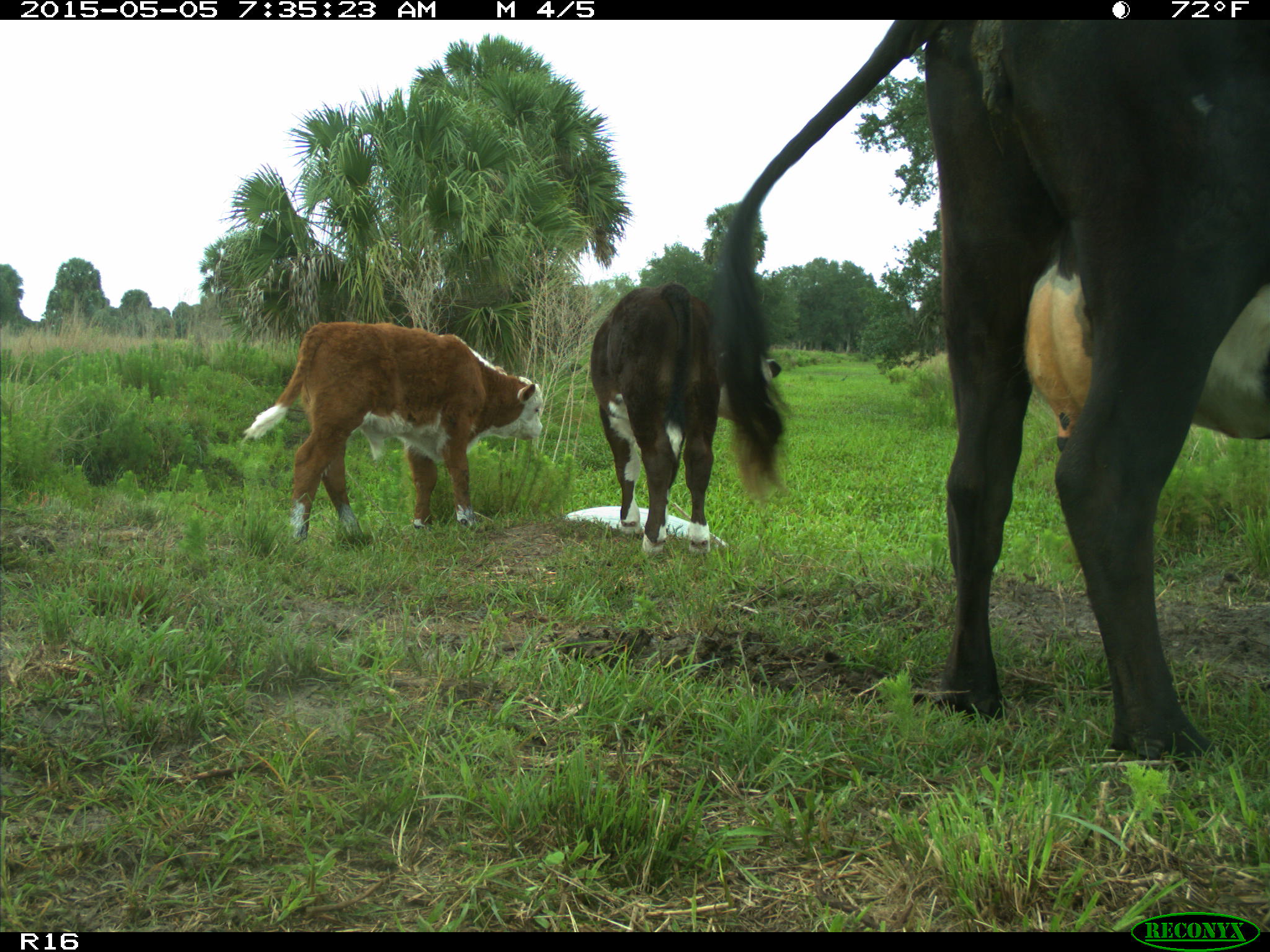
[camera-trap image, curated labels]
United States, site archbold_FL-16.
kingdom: Animalia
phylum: Chordata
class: Mammalia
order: Artiodactyla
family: Bovidae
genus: Bos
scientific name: Bos taurus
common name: domestic cow